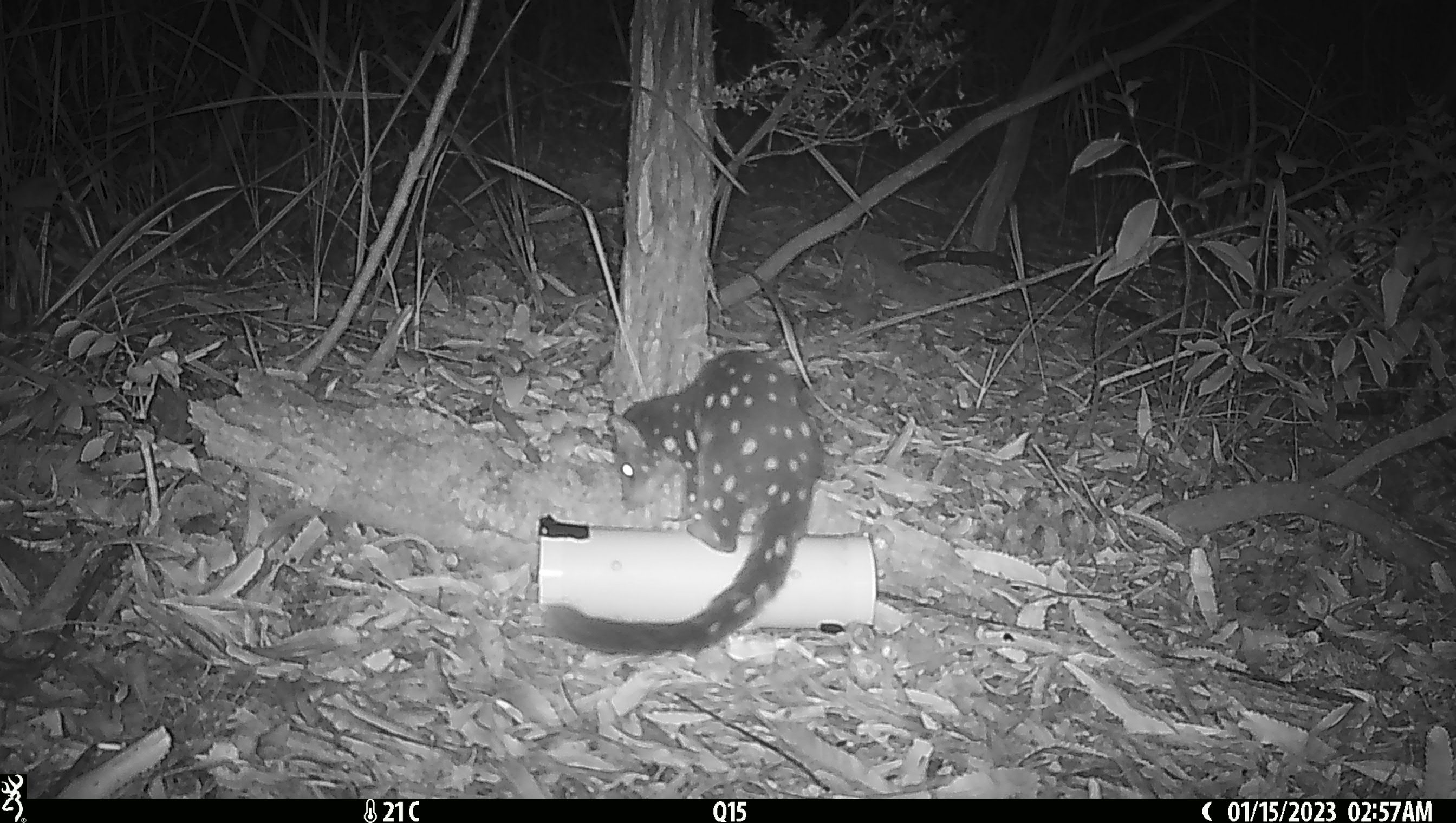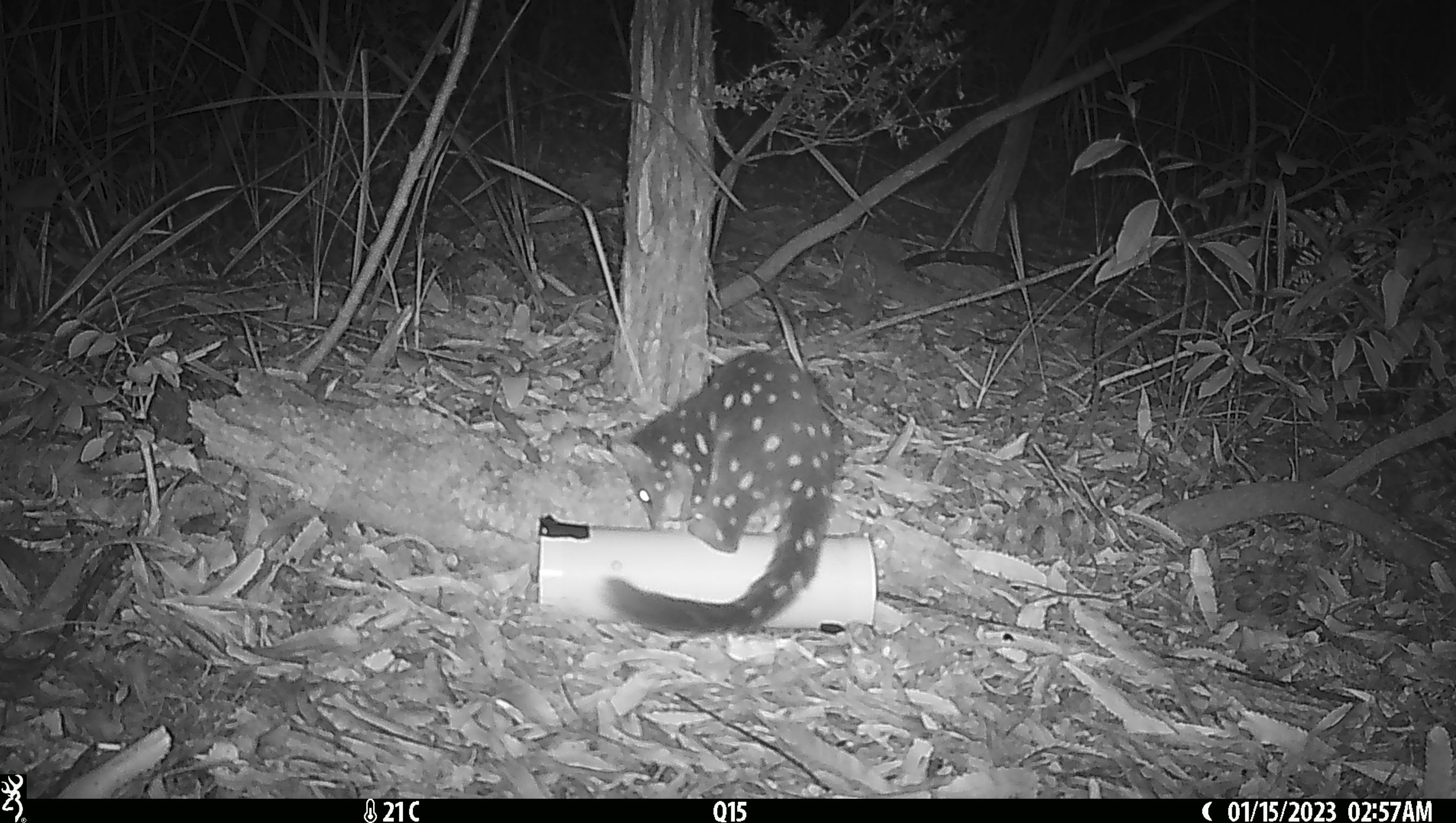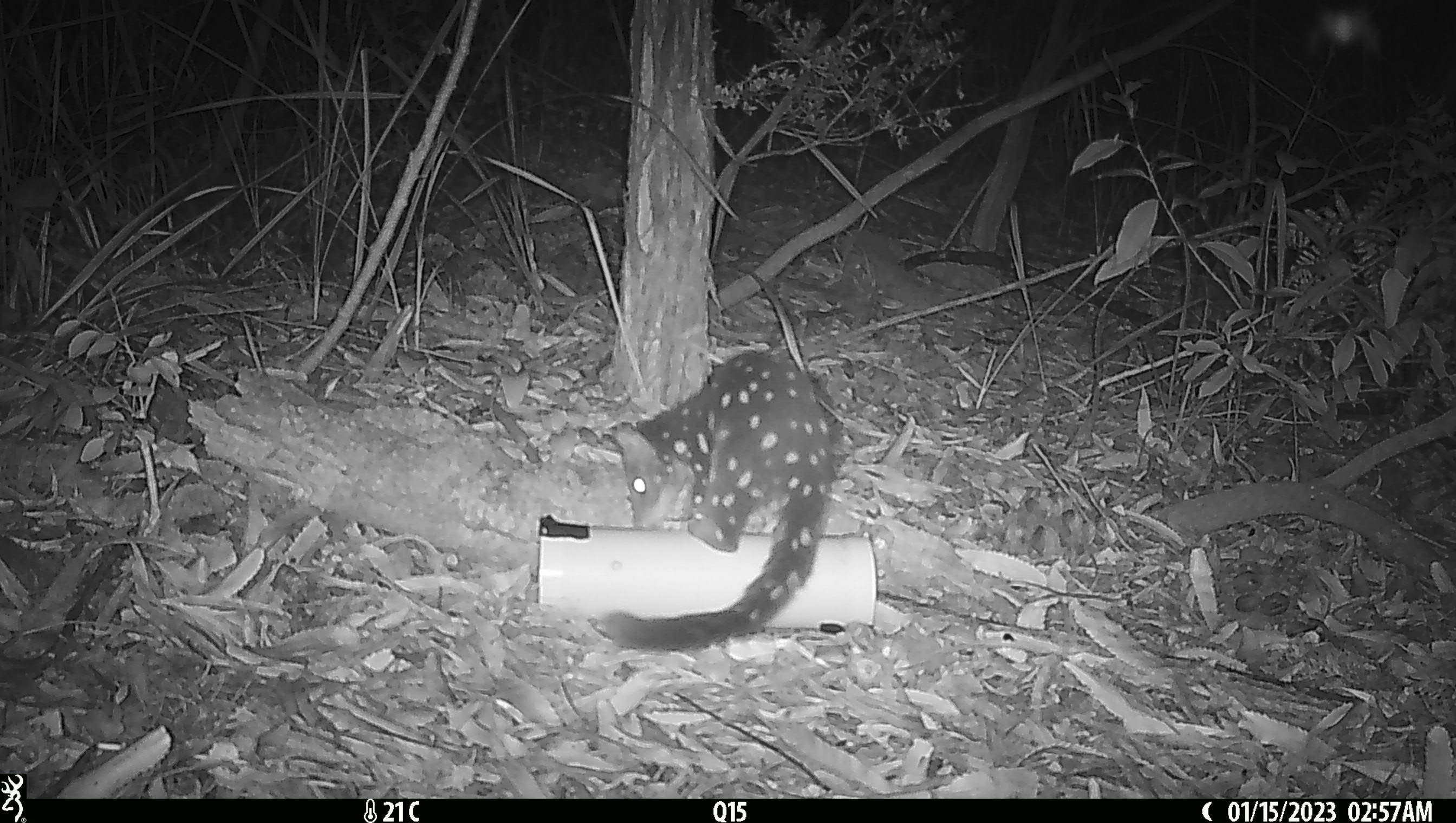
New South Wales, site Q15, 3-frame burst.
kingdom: Animalia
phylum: Chordata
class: Mammalia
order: Dasyuromorphia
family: Dasyuridae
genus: Dasyurus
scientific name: Dasyurus maculatus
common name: spotted-tailed quoll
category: quoll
Quoll (spotted-tailed quoll) (Dasyurus maculatus).